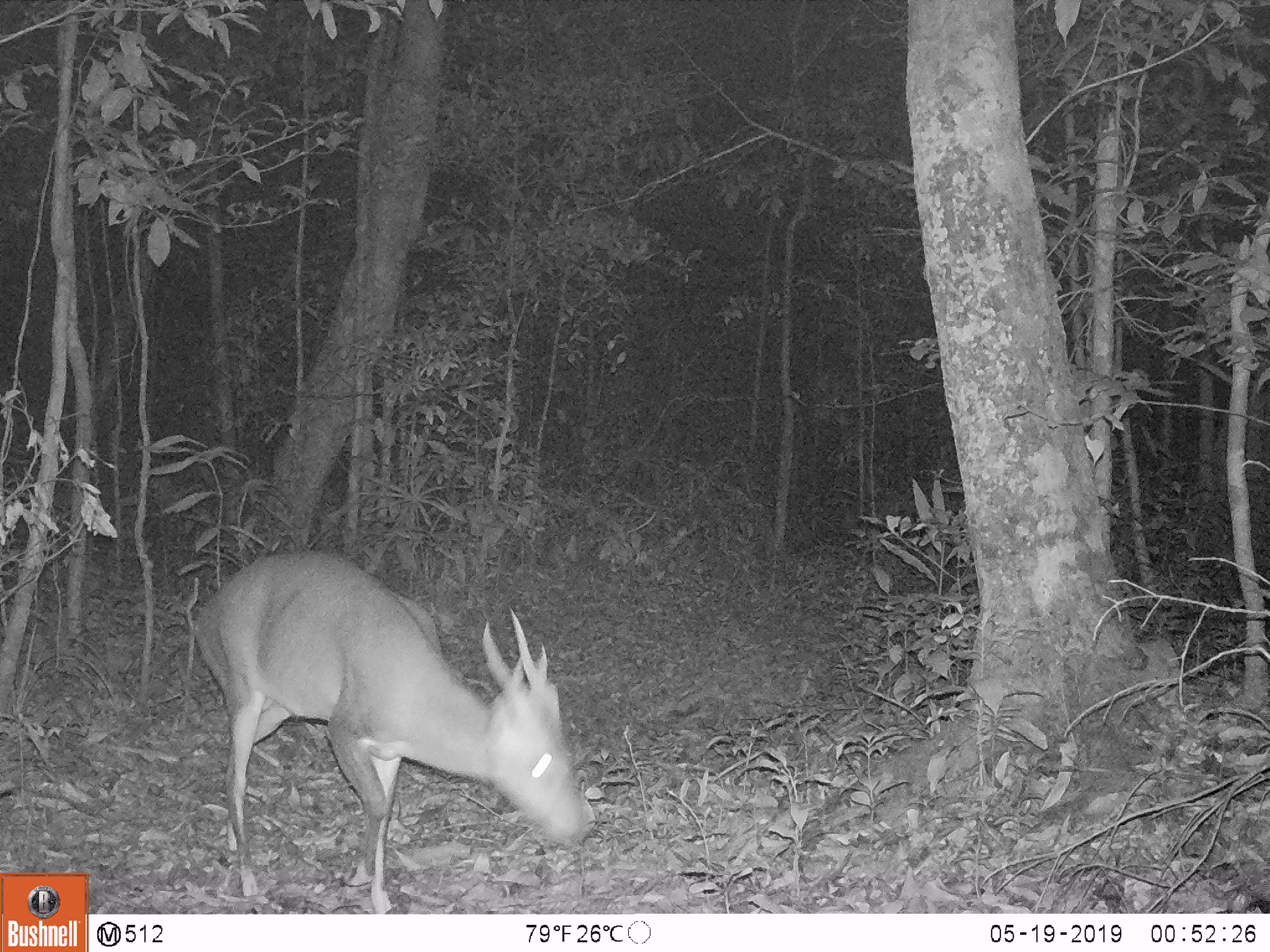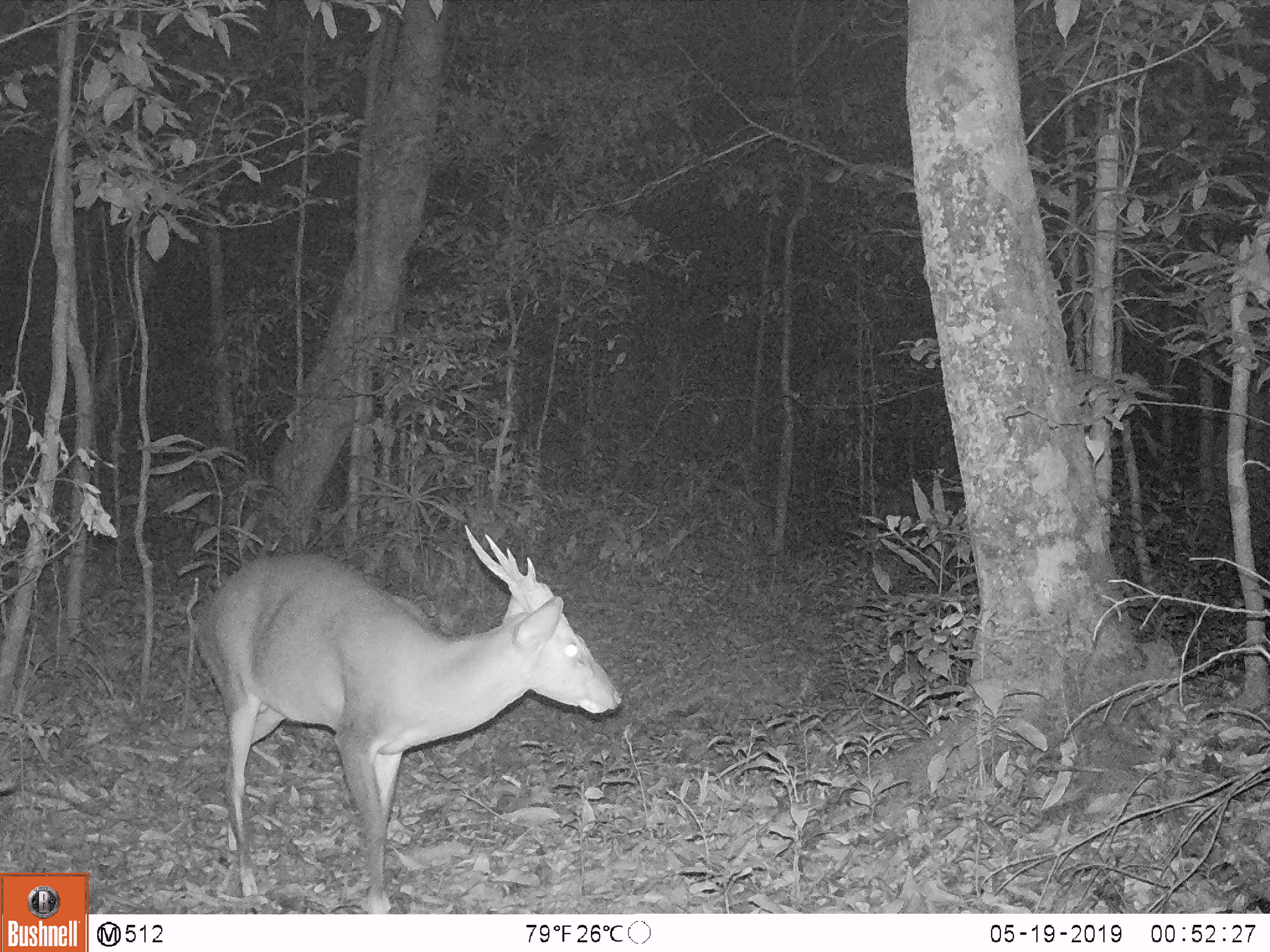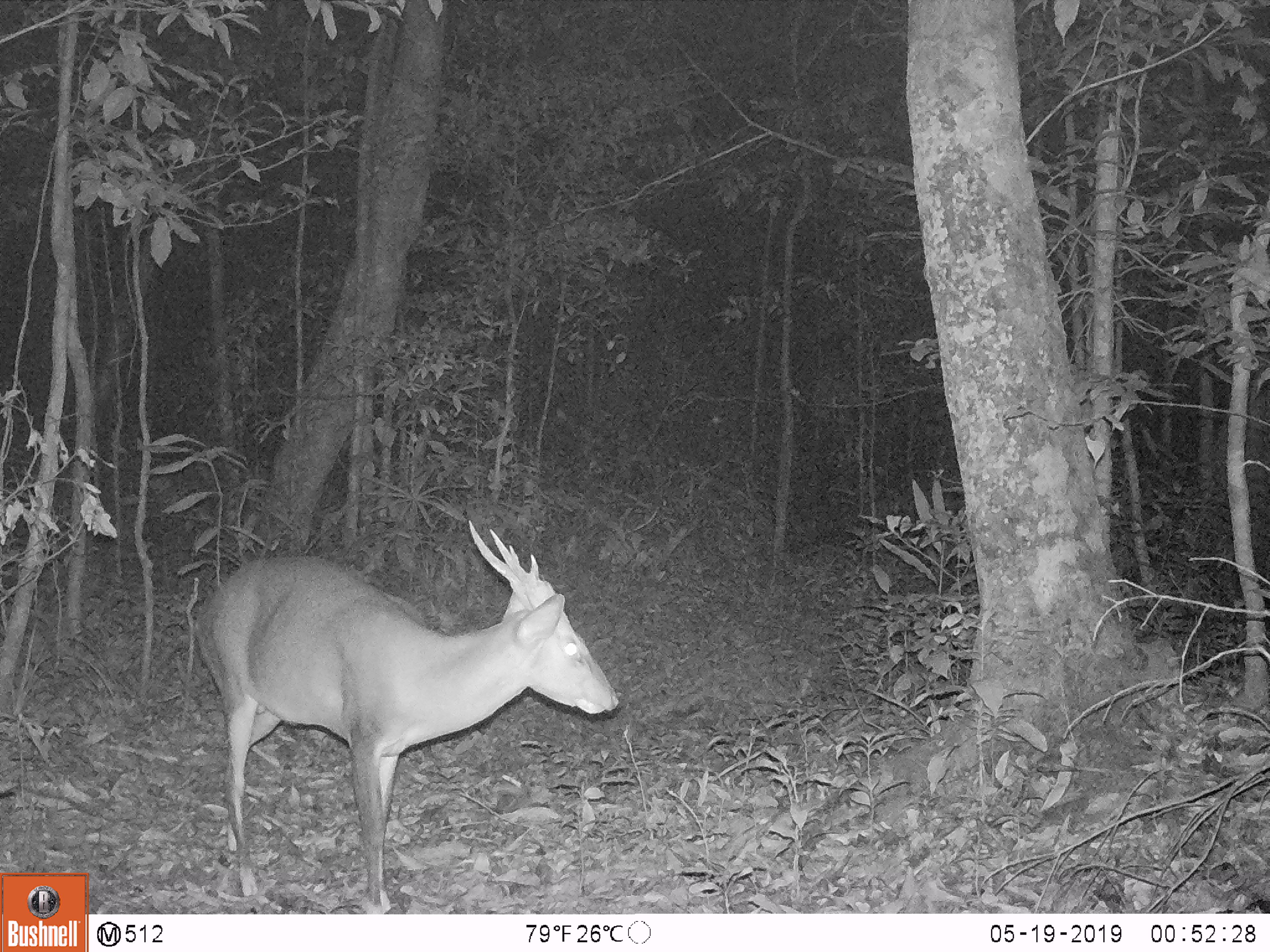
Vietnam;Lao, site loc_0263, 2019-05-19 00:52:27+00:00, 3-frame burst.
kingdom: Animalia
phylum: Chordata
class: Mammalia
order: Artiodactyla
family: Cervidae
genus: Muntiacus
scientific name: Muntiacus vuquangensis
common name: large-antlered muntjac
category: large antlered muntjac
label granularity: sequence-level